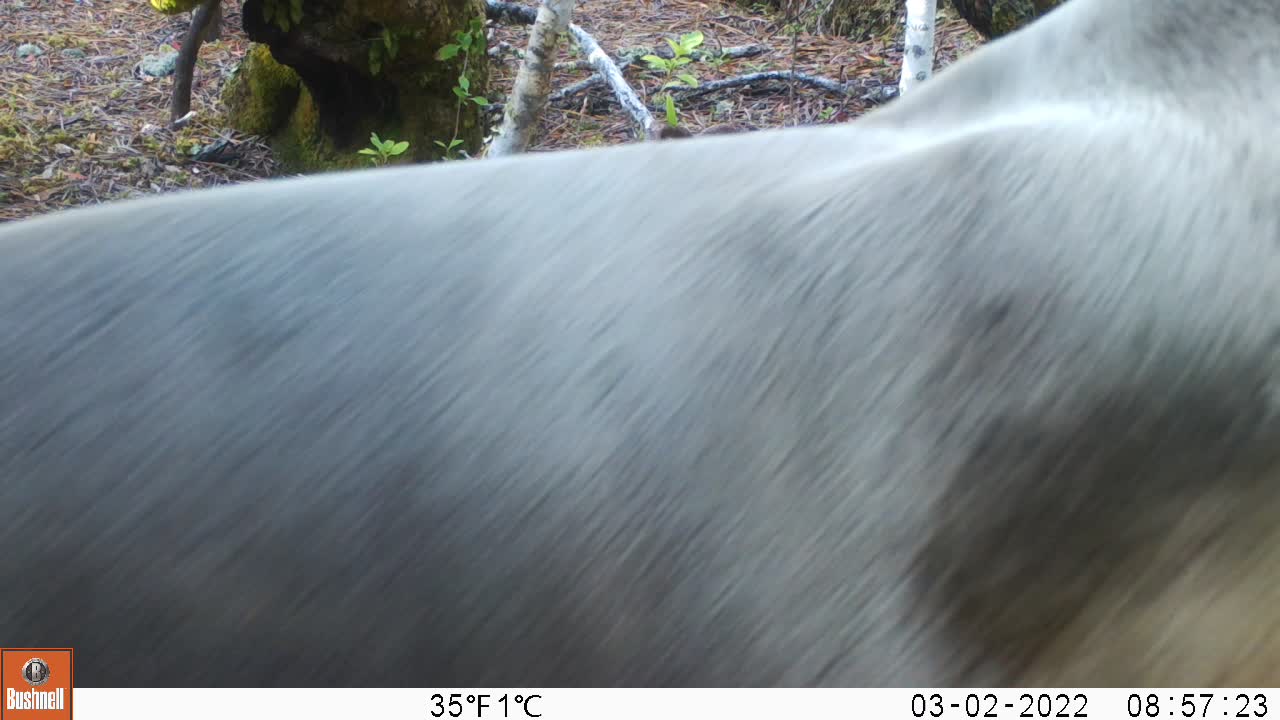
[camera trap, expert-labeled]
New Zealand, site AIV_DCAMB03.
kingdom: Animalia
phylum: Chordata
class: Mammalia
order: Carnivora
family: Otariidae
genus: Phocarctos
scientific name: Phocarctos hookeri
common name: new zealand sea lion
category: sealion